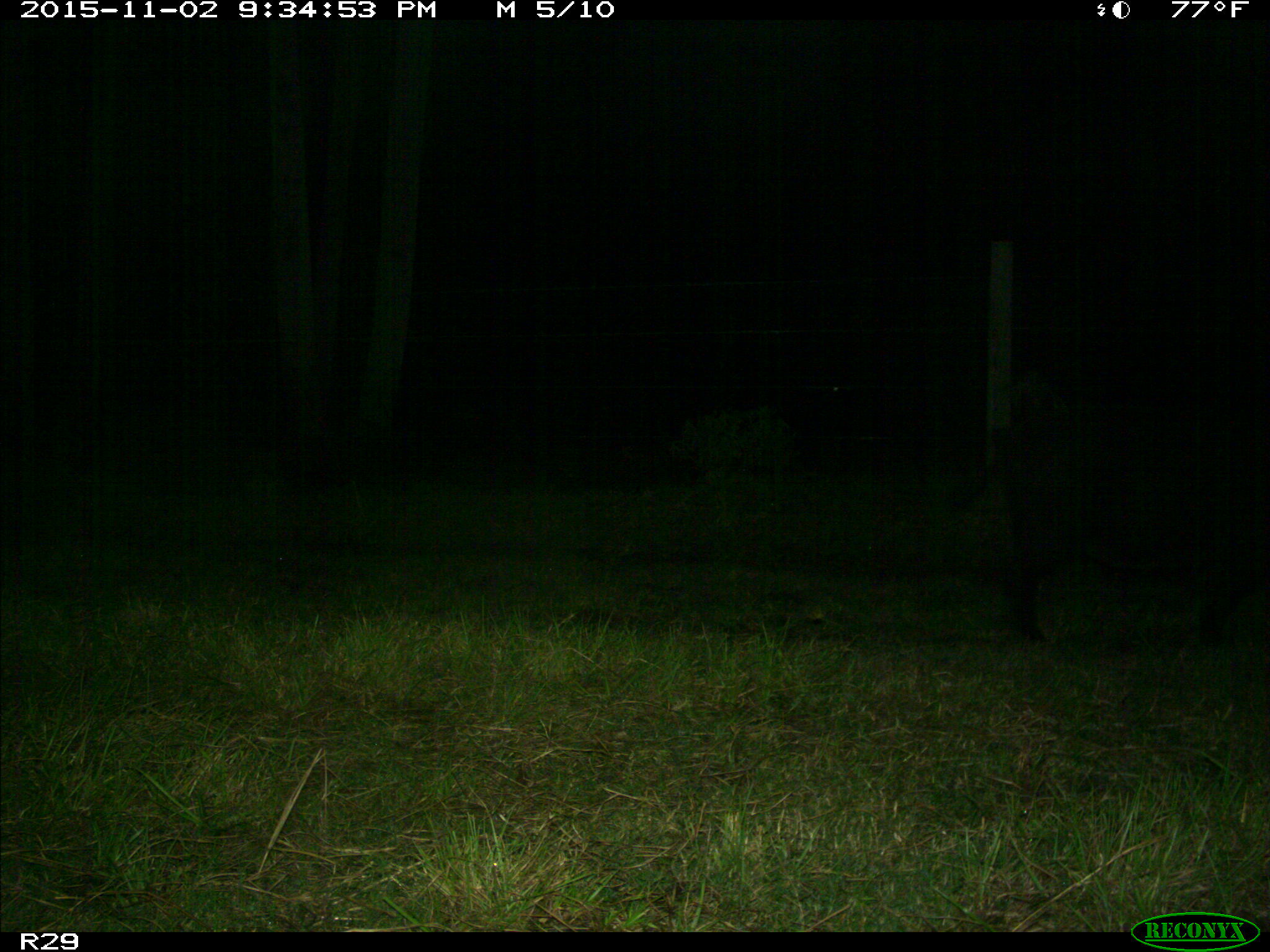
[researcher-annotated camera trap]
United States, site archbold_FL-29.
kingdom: Animalia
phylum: Chordata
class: Mammalia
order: Artiodactyla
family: Suidae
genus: Sus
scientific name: Sus scrofa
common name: wild boar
Sus scrofa (wild boar).